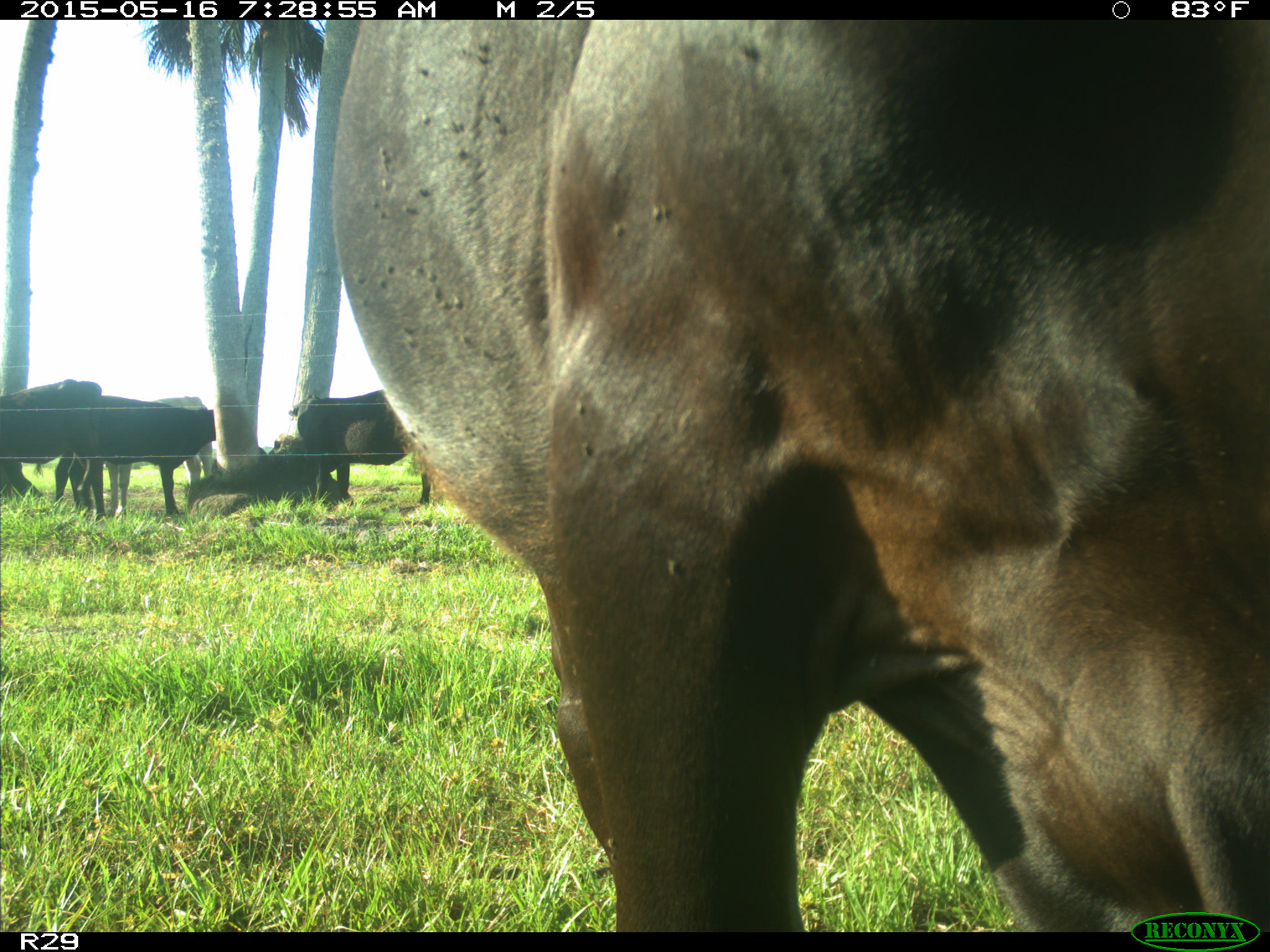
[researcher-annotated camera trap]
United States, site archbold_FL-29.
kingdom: Animalia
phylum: Chordata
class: Mammalia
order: Artiodactyla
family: Bovidae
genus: Bos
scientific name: Bos taurus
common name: domestic cow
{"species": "Bos taurus (domestic cow)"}